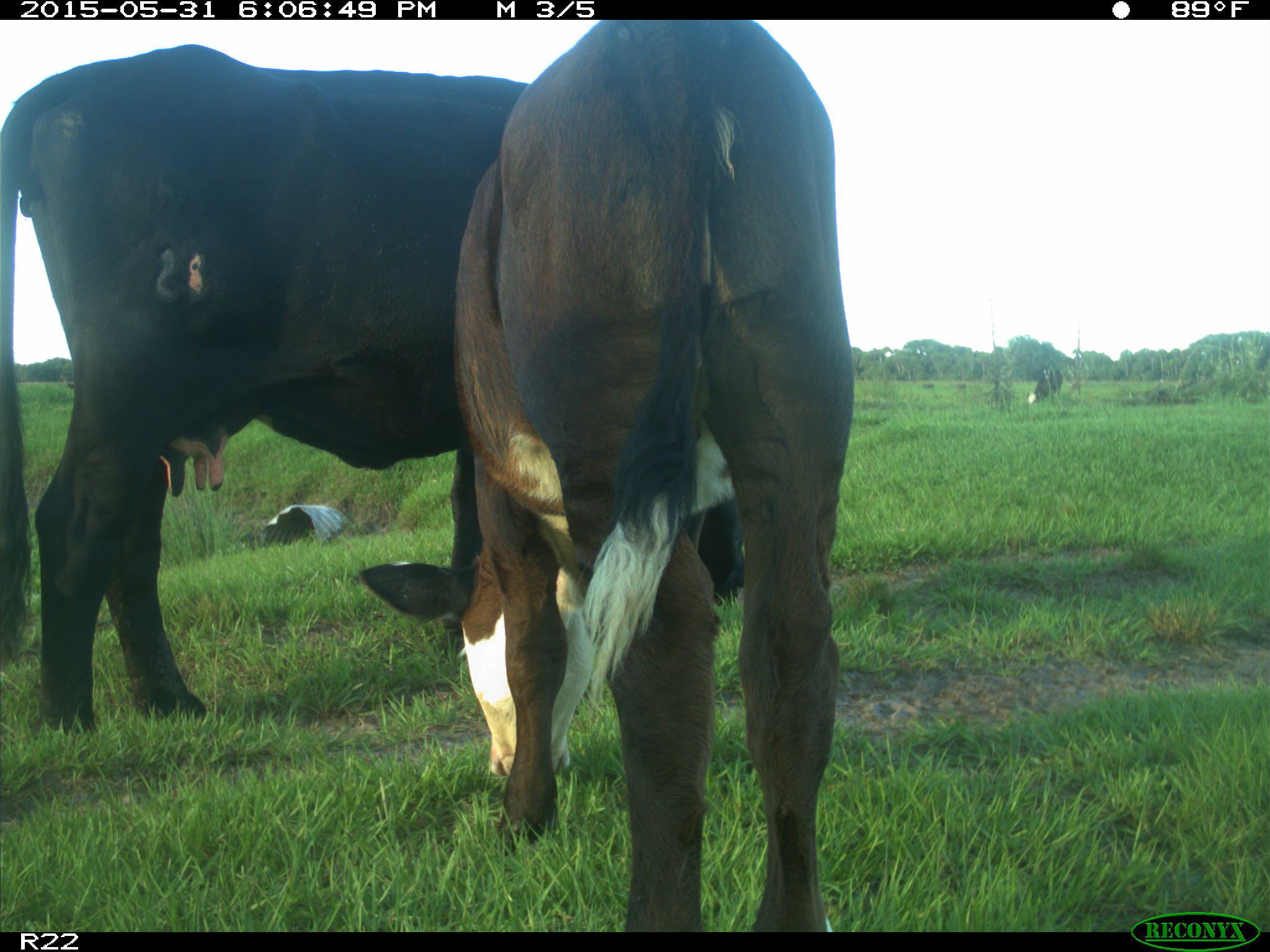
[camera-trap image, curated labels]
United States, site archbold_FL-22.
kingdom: Animalia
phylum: Chordata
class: Mammalia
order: Artiodactyla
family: Bovidae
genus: Bos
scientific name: Bos taurus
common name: domestic cow